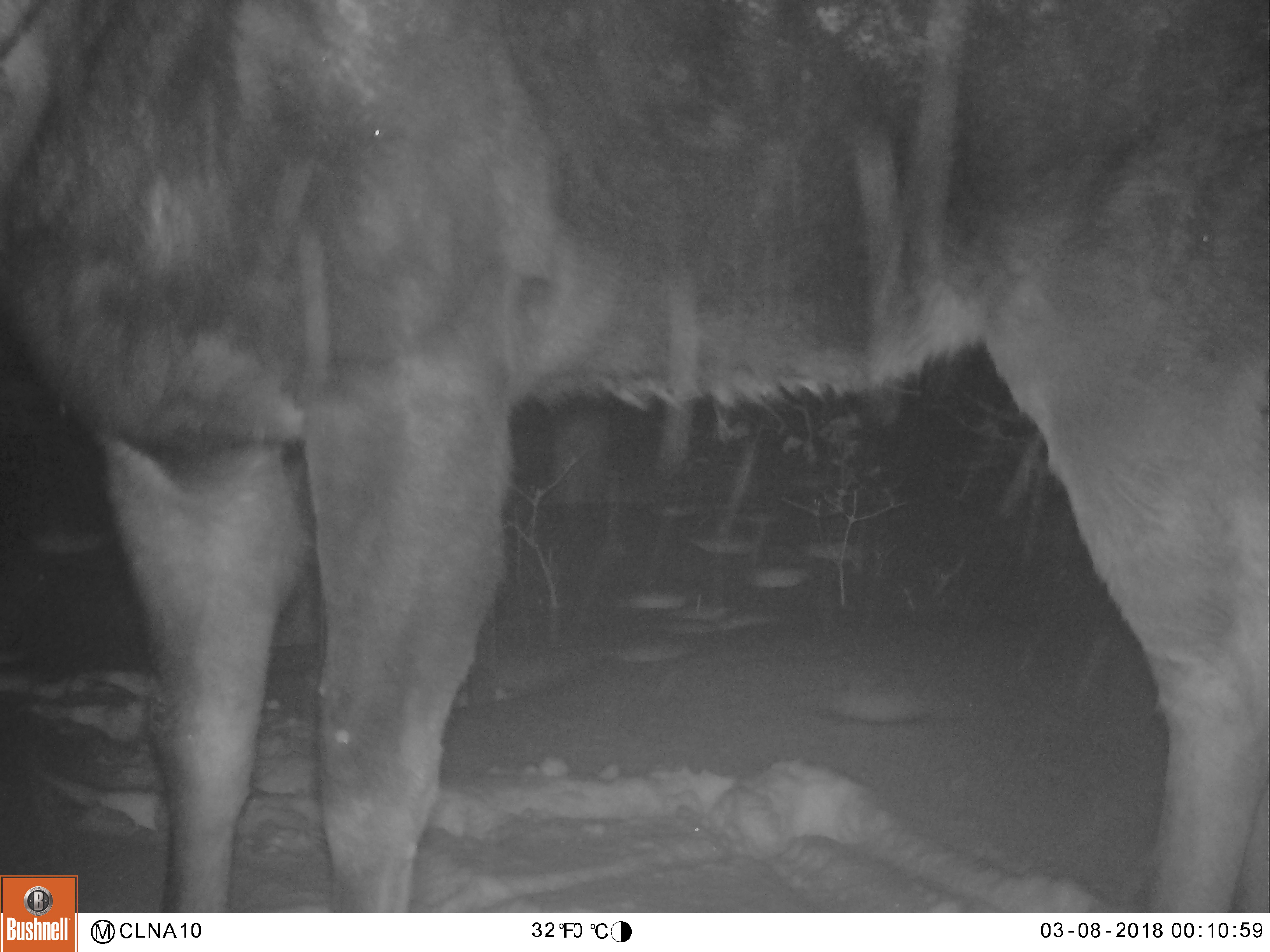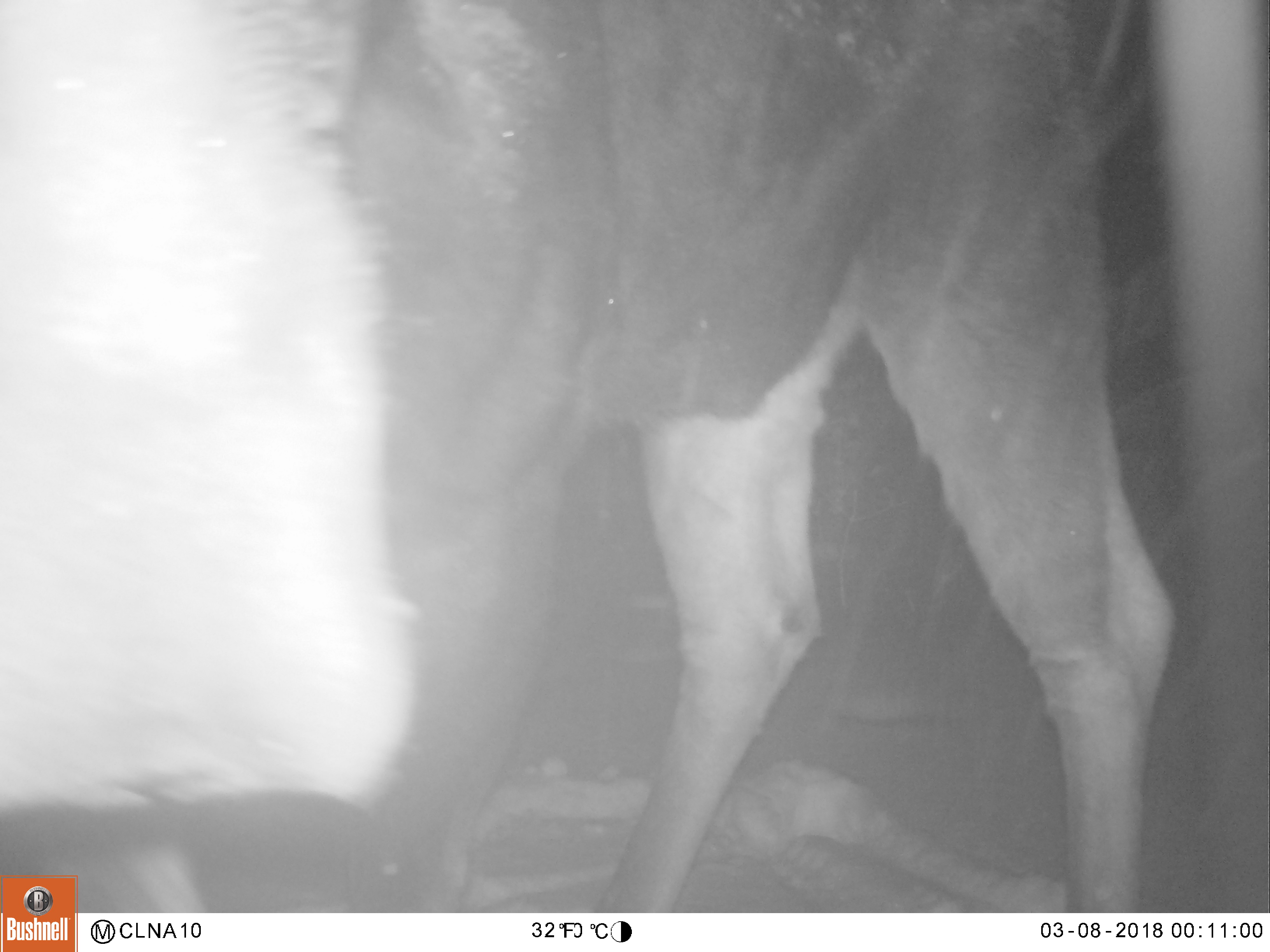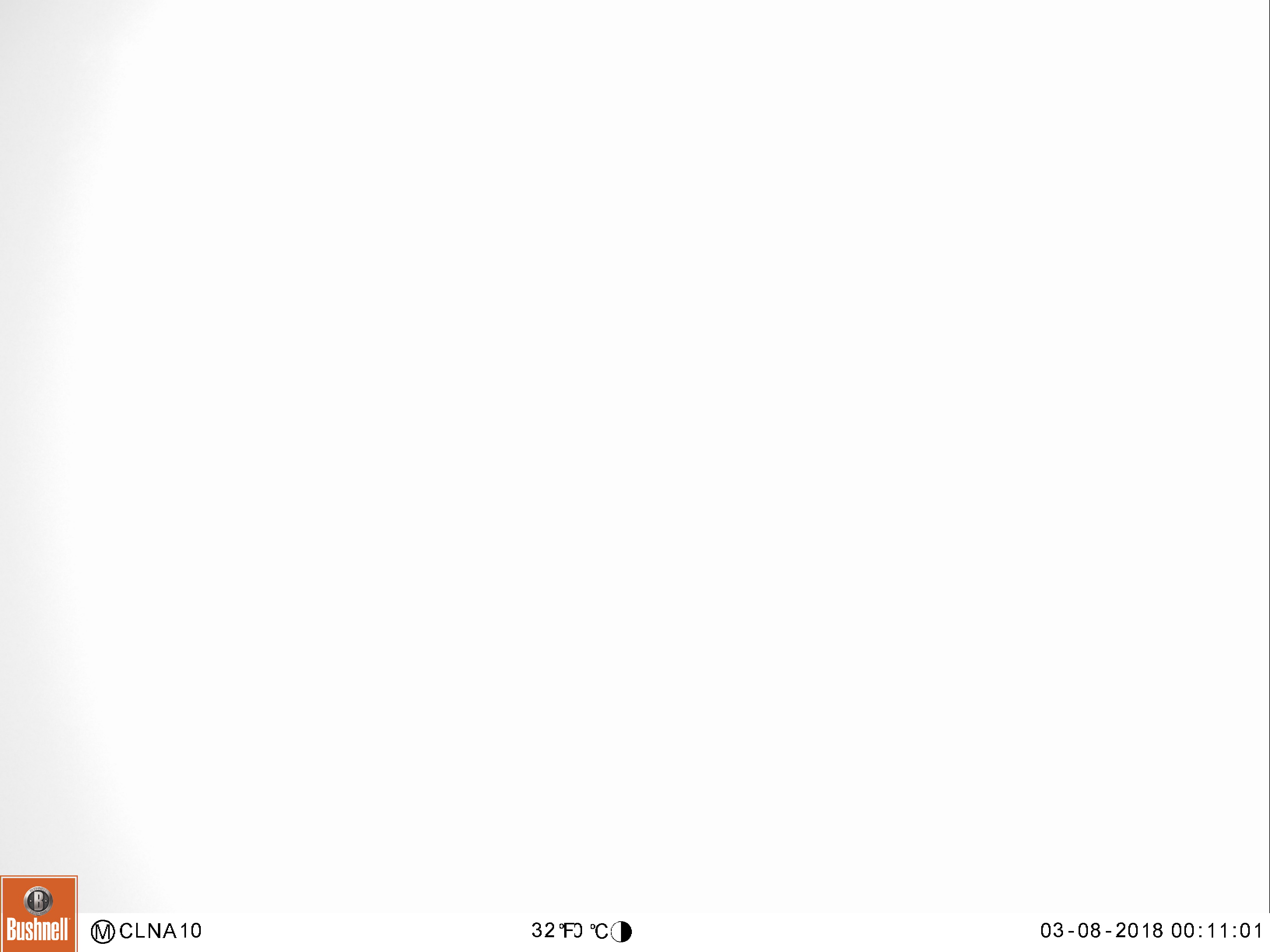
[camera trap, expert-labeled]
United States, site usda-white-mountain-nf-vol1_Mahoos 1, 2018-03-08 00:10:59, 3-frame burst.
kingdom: Animalia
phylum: Chordata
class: Mammalia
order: Artiodactyla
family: Cervidae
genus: Alces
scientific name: Alces alces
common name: moose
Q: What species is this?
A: Moose (Alces alces).